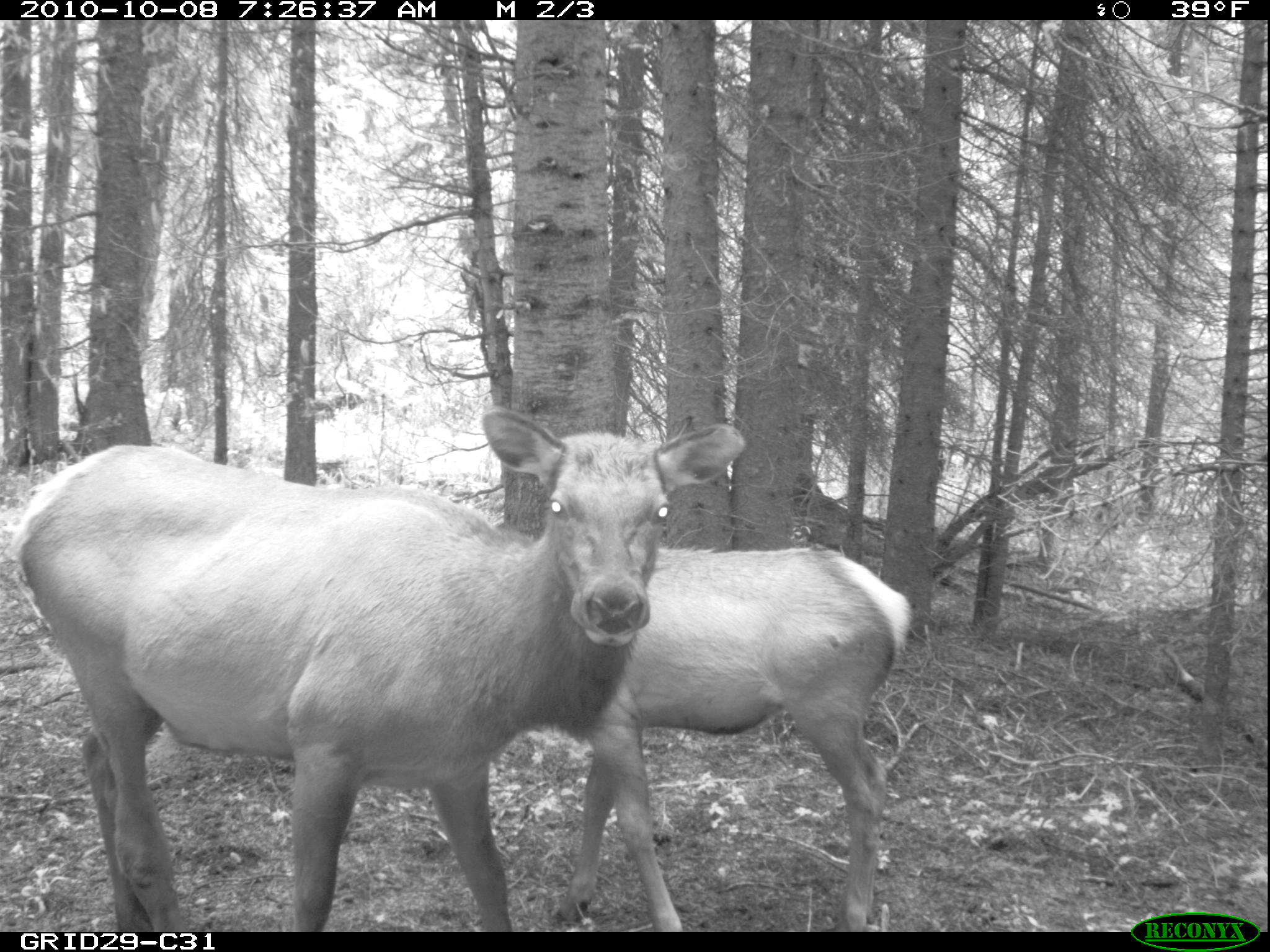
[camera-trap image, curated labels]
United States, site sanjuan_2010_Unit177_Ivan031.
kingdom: Animalia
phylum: Chordata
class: Mammalia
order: Artiodactyla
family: Cervidae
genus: Cervus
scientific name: Cervus elaphus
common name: red deer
Cervus elaphus (red deer).